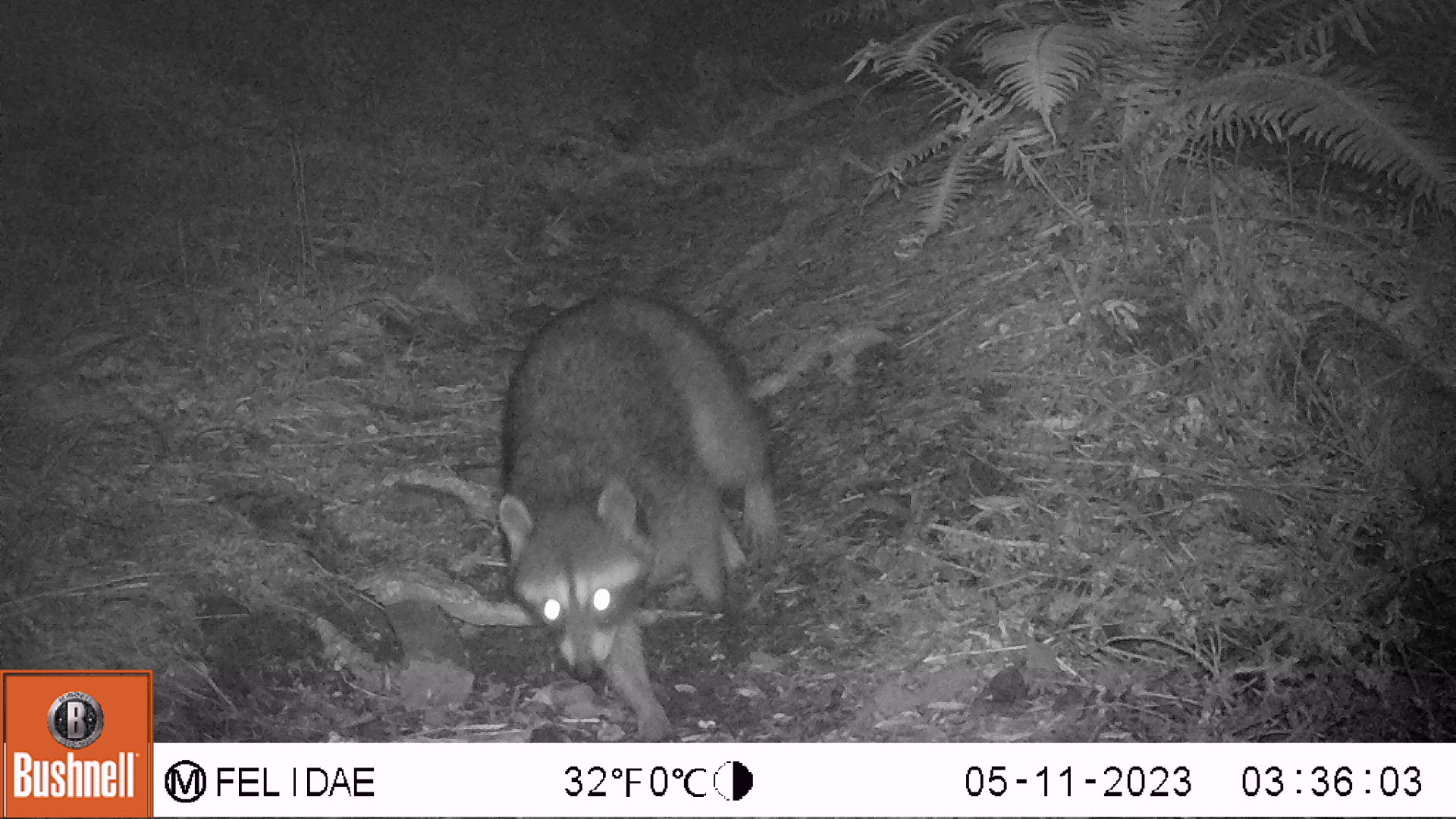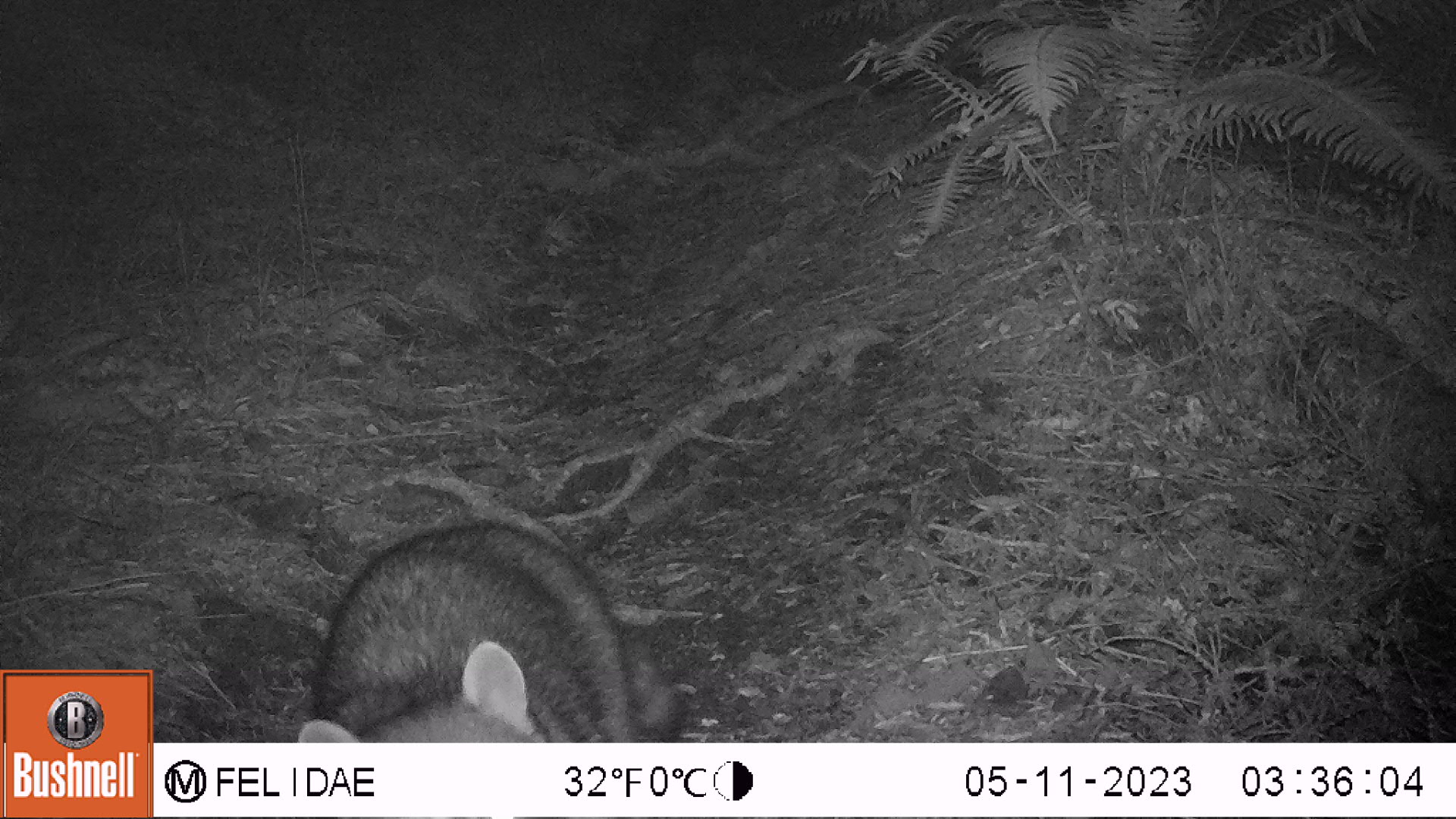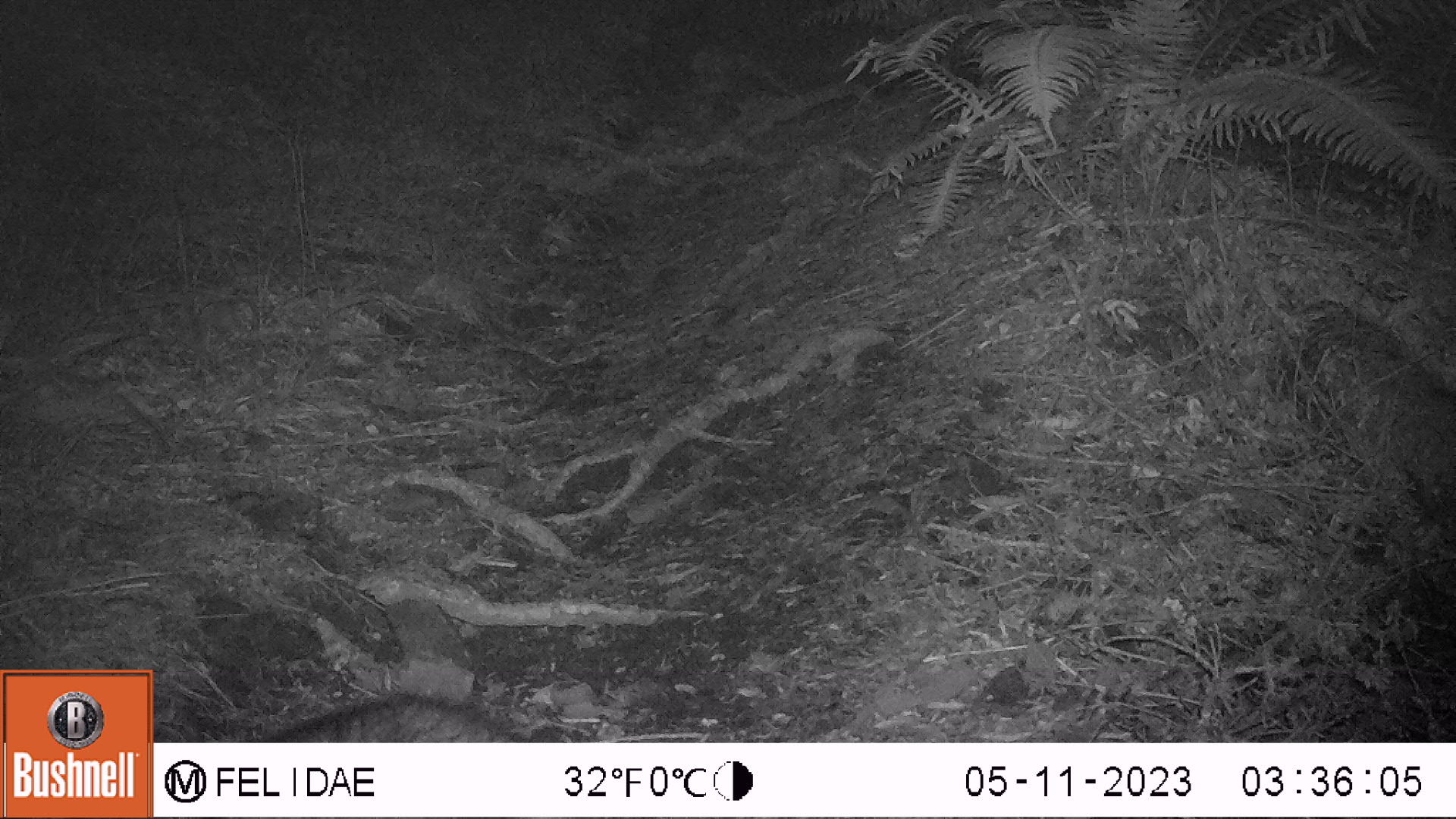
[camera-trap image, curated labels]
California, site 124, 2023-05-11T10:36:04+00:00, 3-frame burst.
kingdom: Animalia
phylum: Chordata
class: Mammalia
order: Carnivora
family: Procyonidae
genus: Procyon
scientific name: Procyon lotor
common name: raccoon